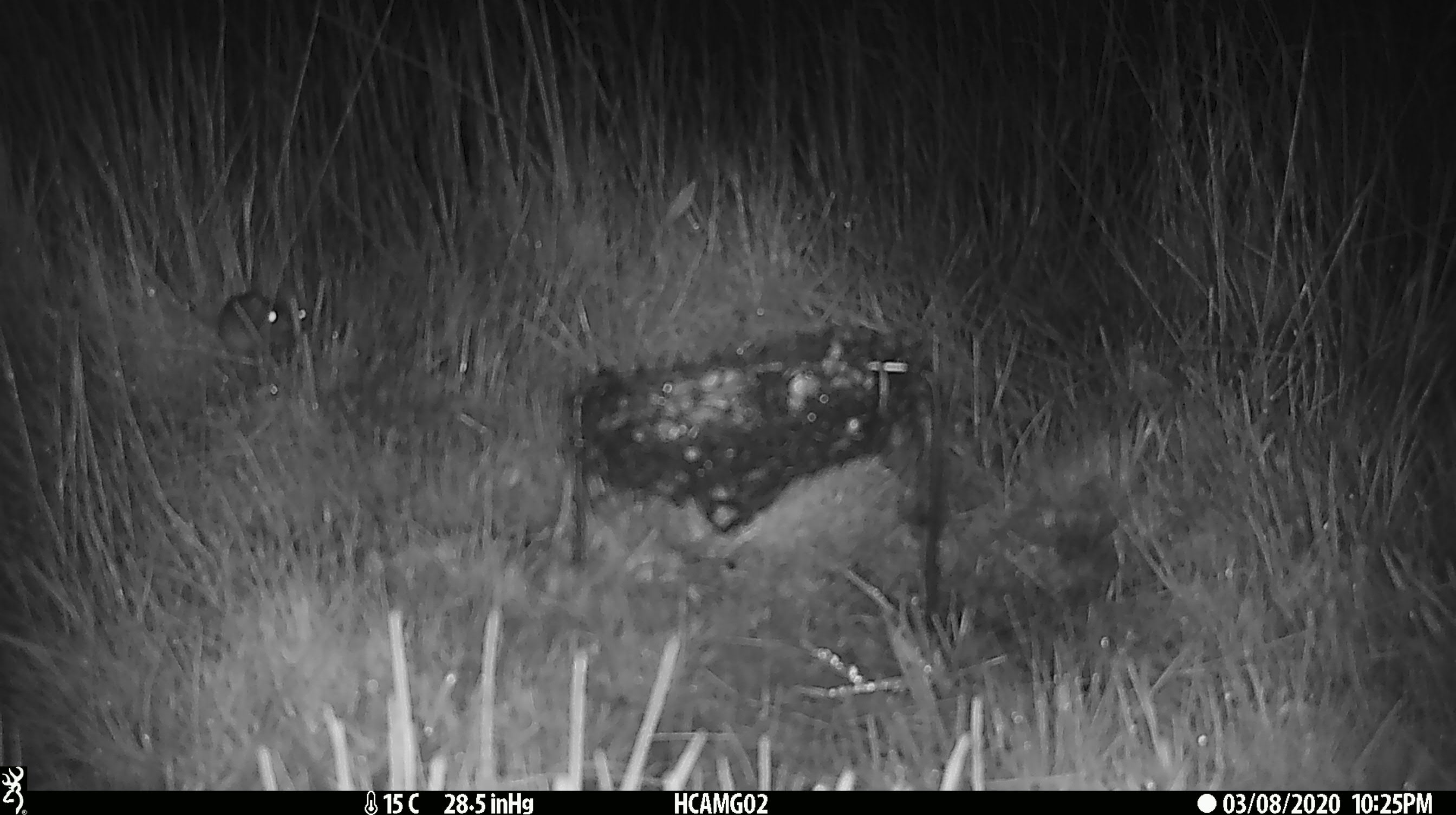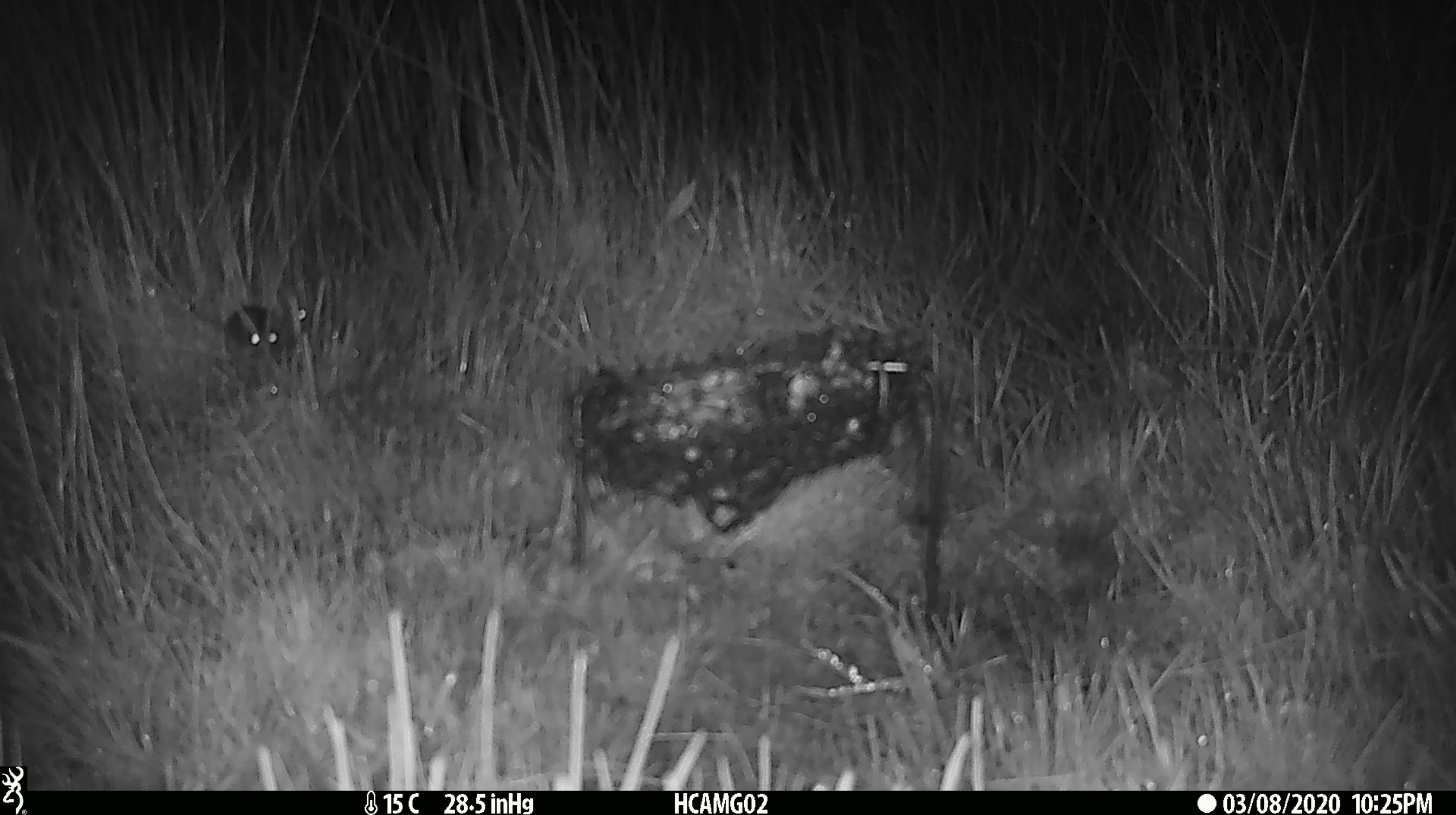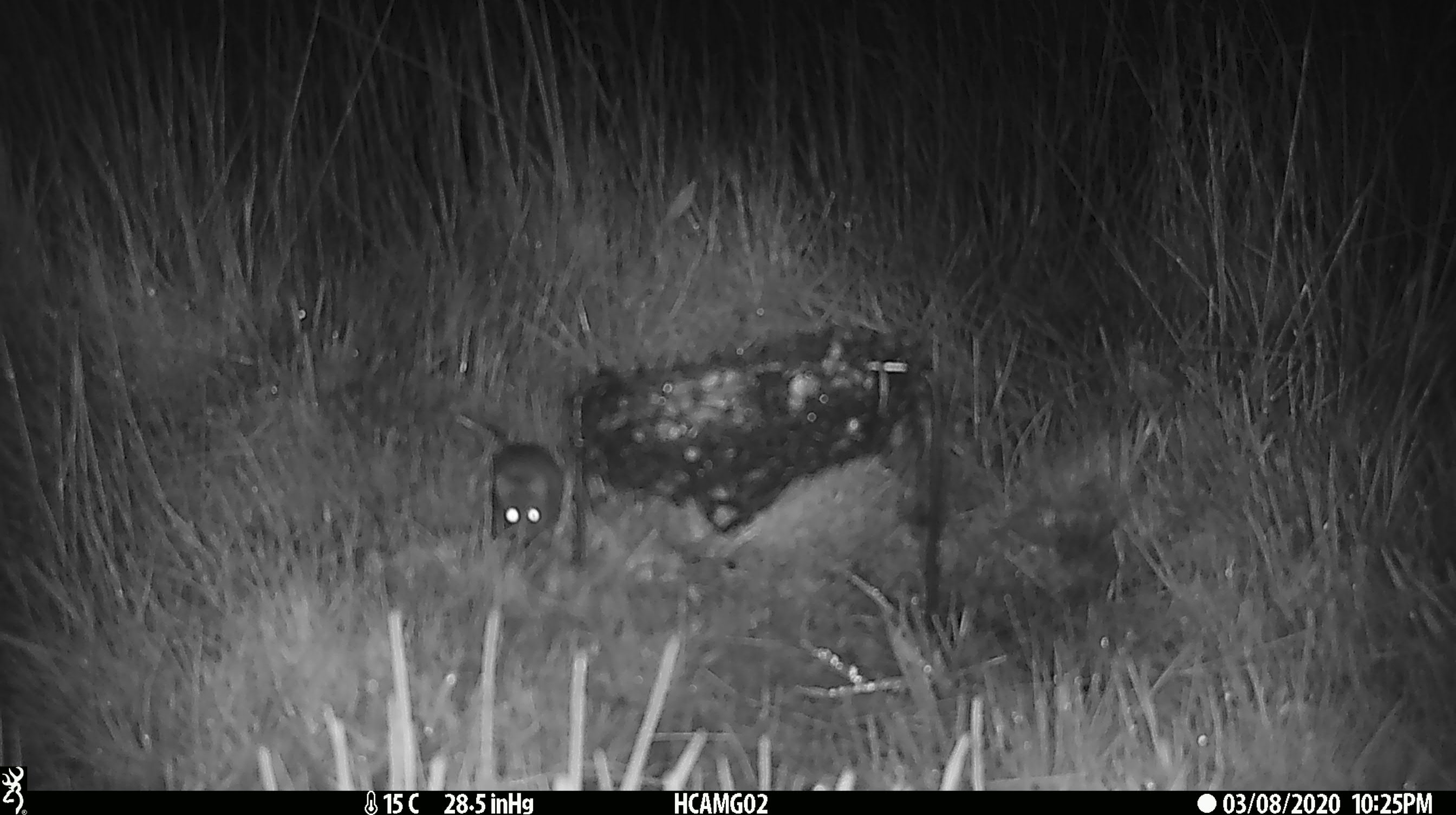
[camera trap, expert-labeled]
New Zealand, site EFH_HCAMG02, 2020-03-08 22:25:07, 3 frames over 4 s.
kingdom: Animalia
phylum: Chordata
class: Mammalia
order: Rodentia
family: Muridae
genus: Mus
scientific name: Mus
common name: mouse